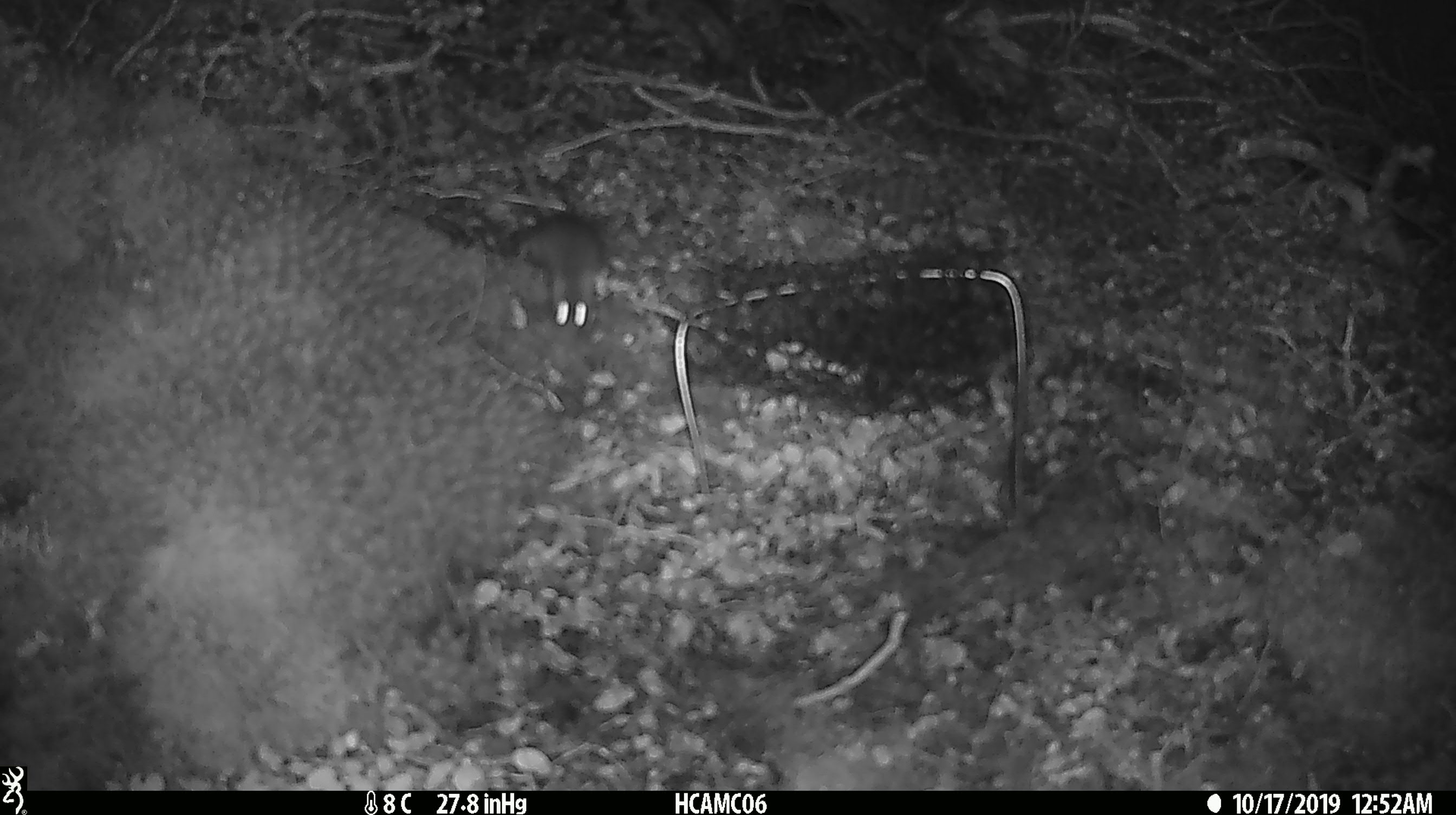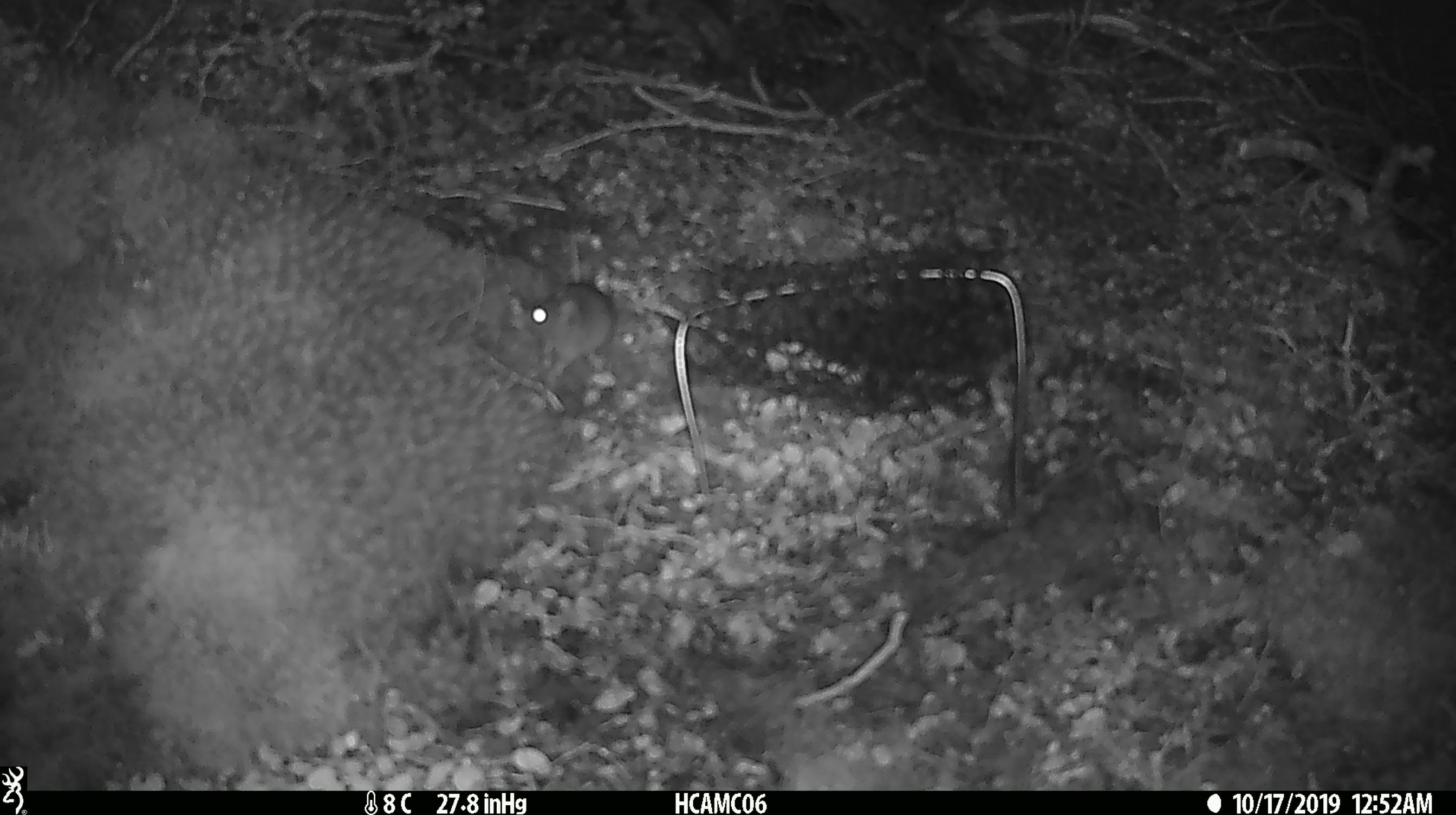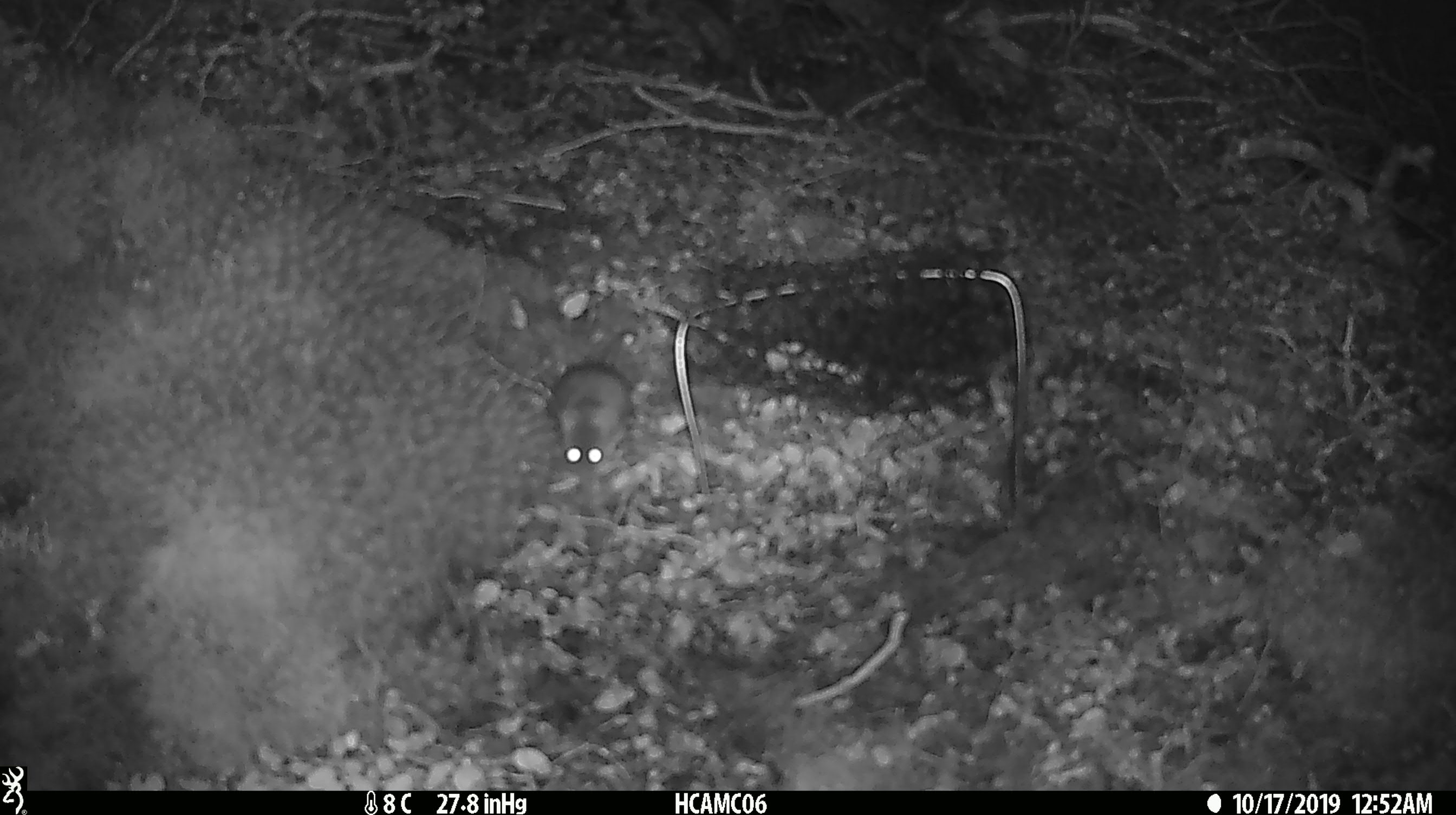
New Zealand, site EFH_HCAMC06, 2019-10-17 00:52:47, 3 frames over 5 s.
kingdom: Animalia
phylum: Chordata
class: Mammalia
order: Rodentia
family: Muridae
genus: Mus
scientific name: Mus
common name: mouse